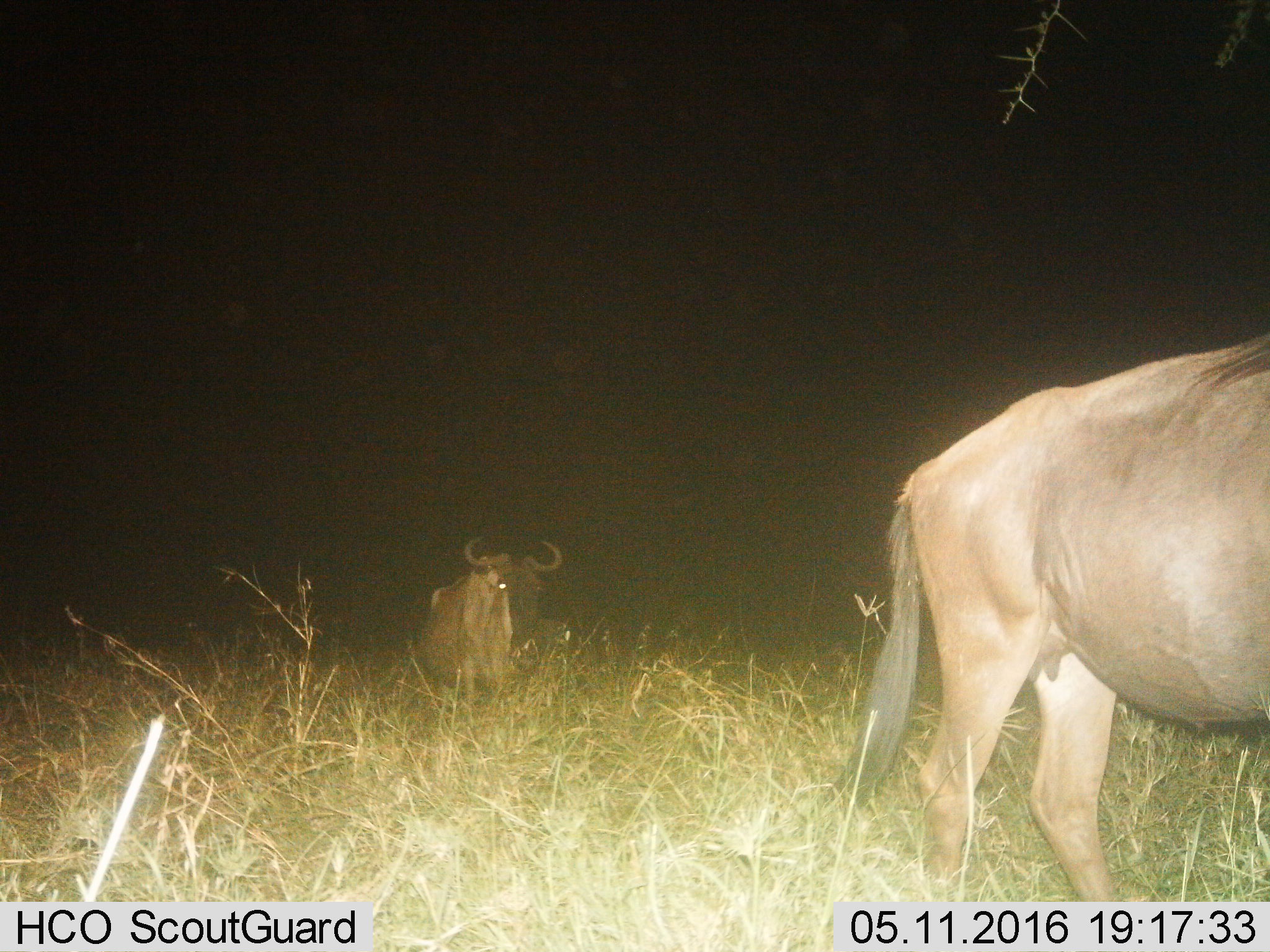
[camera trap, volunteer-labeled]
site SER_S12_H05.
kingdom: Animalia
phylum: Chordata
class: Mammalia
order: Artiodactyla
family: Bovidae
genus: Connochaetes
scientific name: Connochaetes taurinus taurinus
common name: blue wildebeest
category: wildebeestblue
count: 2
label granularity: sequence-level